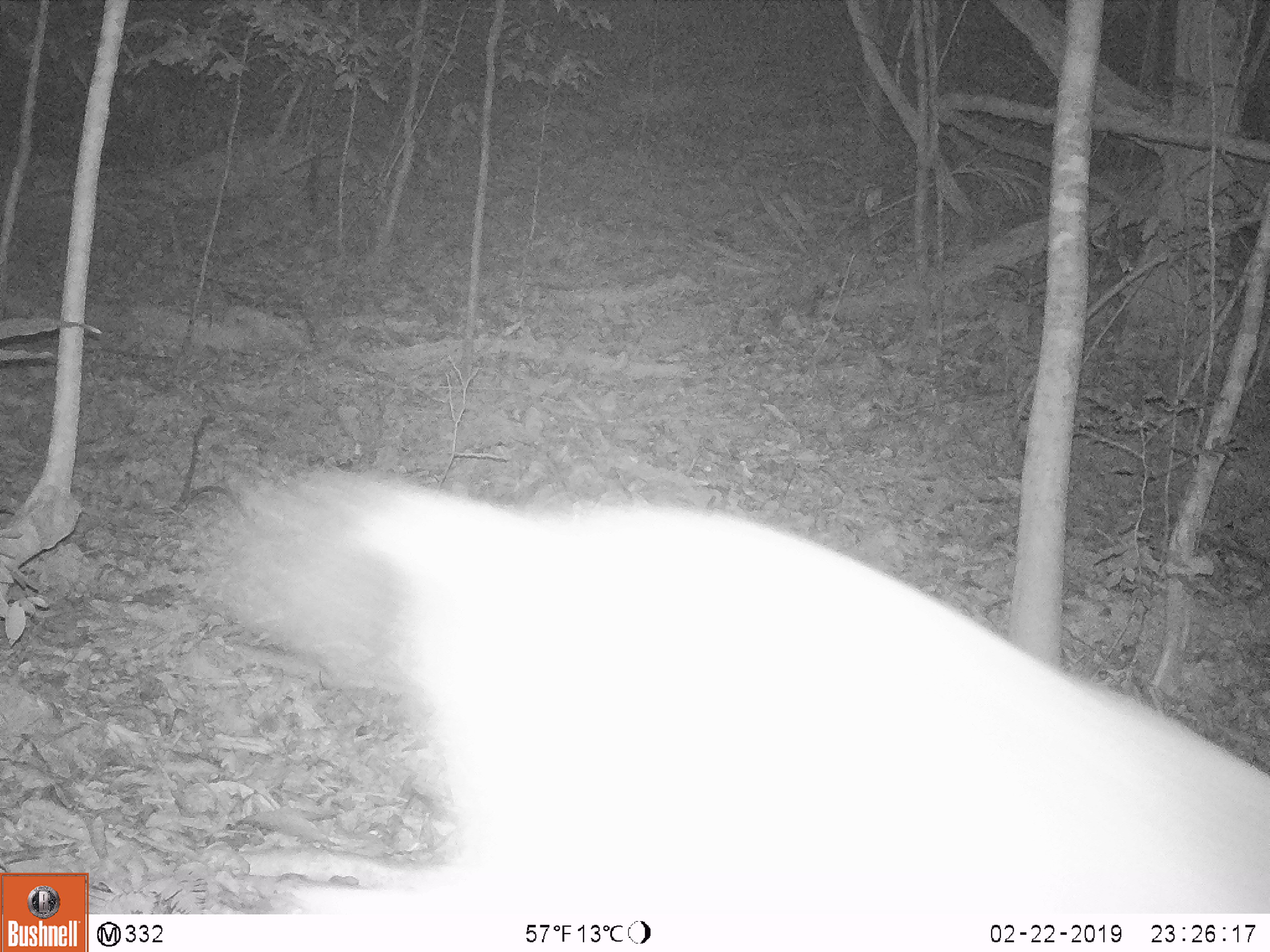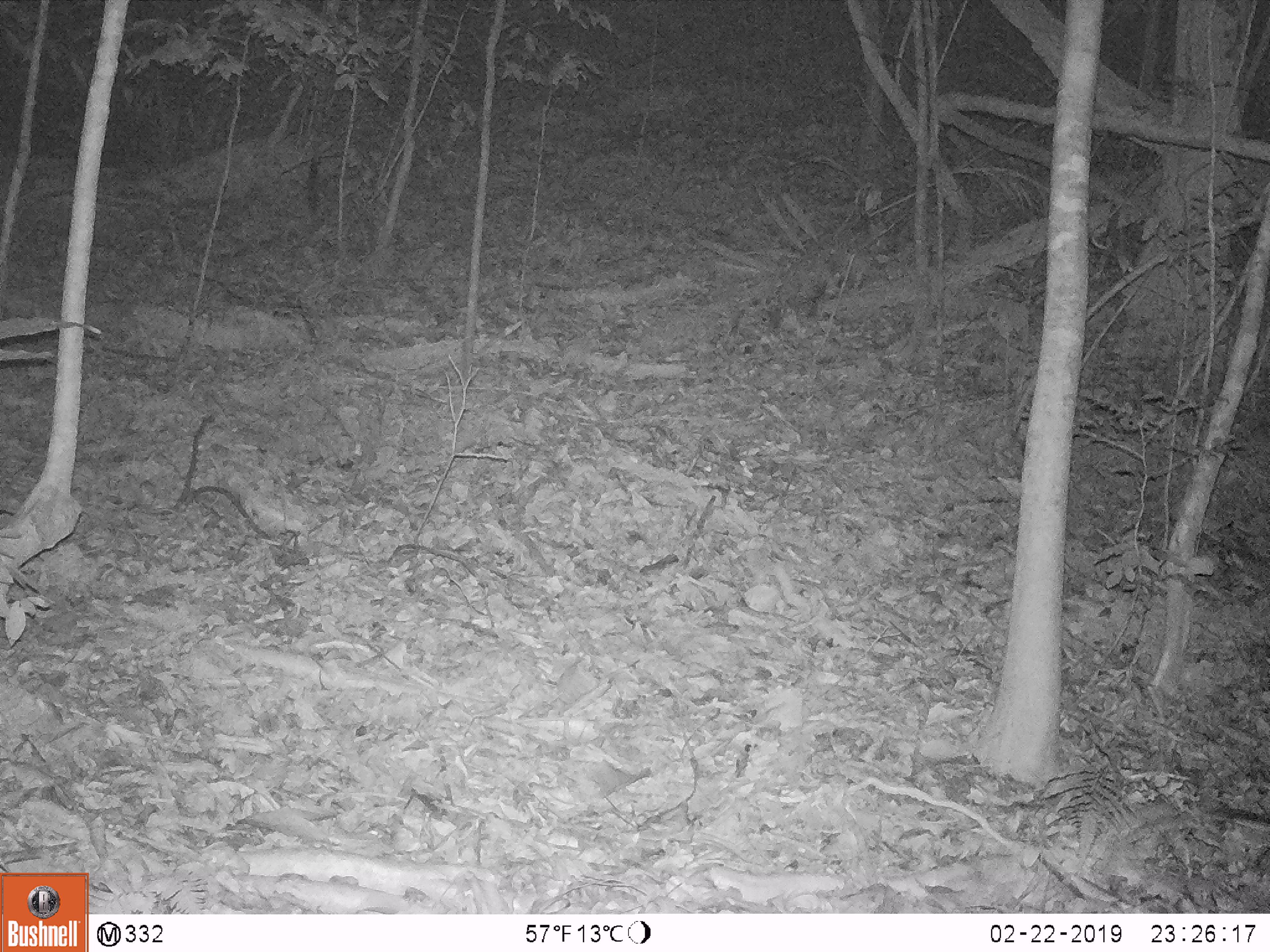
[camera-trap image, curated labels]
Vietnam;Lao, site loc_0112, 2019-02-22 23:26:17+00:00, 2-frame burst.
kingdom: Animalia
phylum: Chordata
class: Mammalia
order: Artiodactyla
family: Cervidae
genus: Rusa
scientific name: Rusa unicolor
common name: sambar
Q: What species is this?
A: Sambar (Rusa unicolor).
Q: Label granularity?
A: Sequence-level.